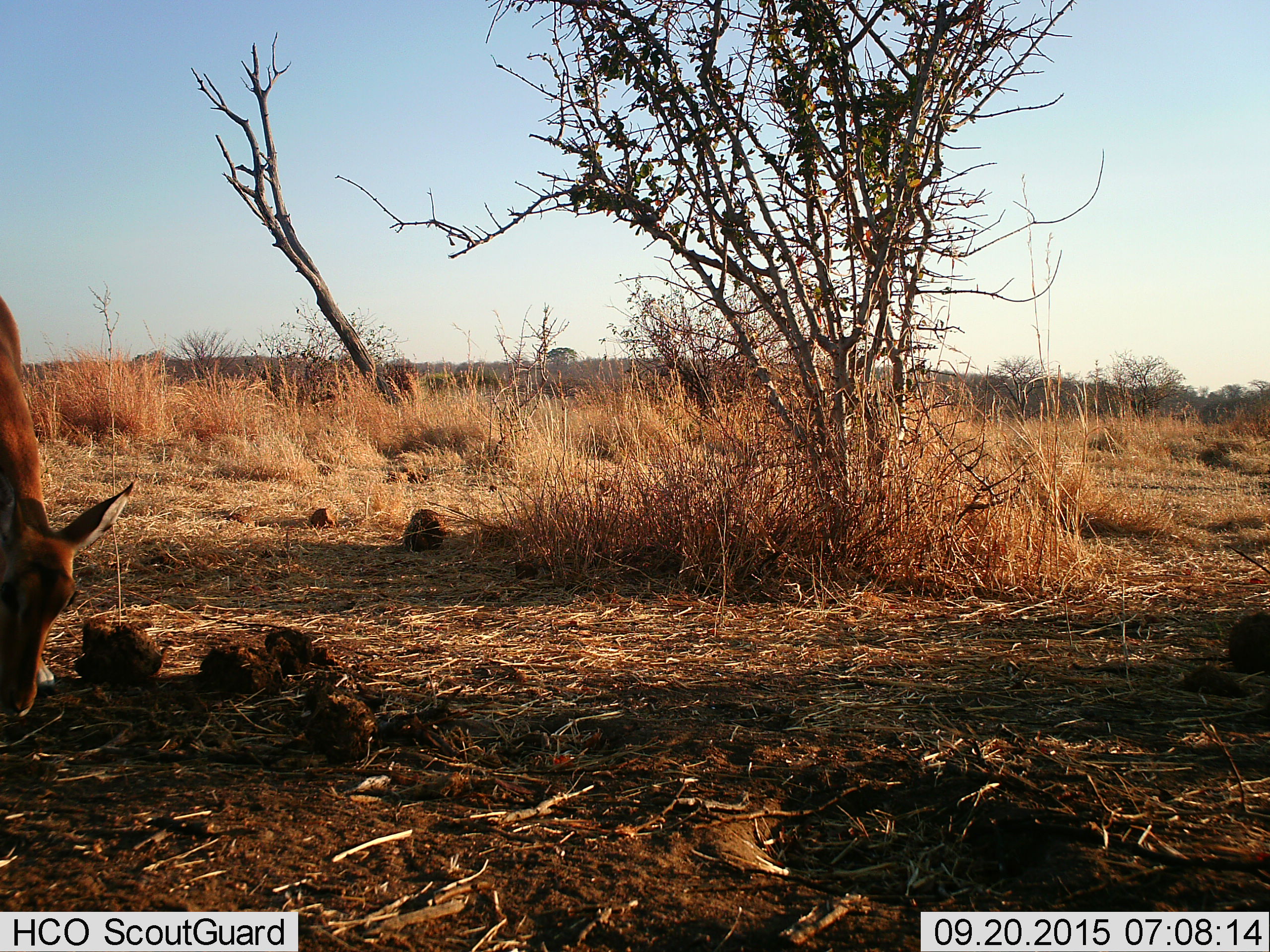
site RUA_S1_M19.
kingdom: Animalia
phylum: Chordata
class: Mammalia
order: Artiodactyla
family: Bovidae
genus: Aepyceros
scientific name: Aepyceros melampus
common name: impala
Impala (Aepyceros melampus), count 1. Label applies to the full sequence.